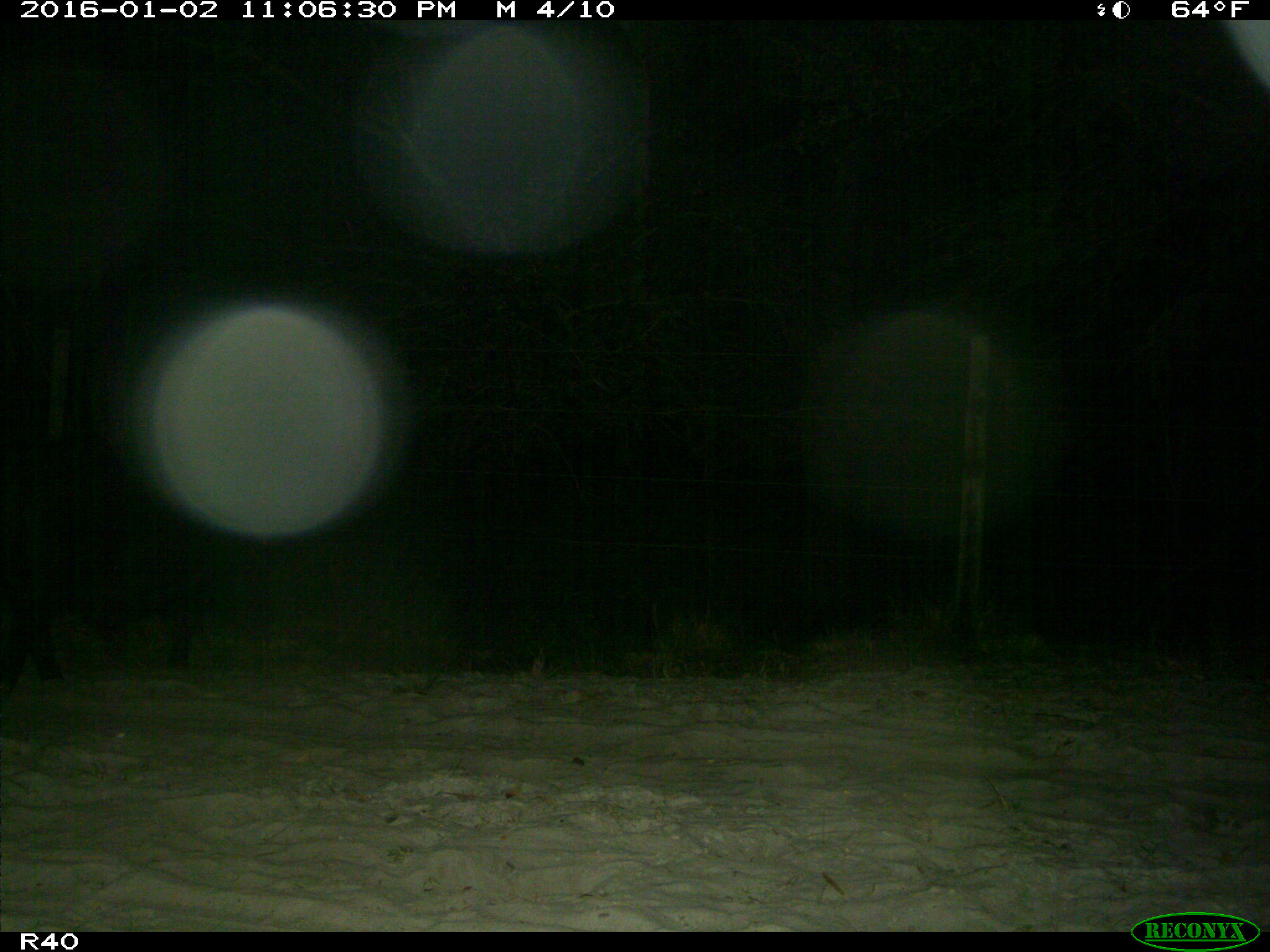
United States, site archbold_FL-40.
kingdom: Animalia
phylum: Chordata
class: Mammalia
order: Artiodactyla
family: Suidae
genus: Sus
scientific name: Sus scrofa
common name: wild boar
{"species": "Sus scrofa (wild boar)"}